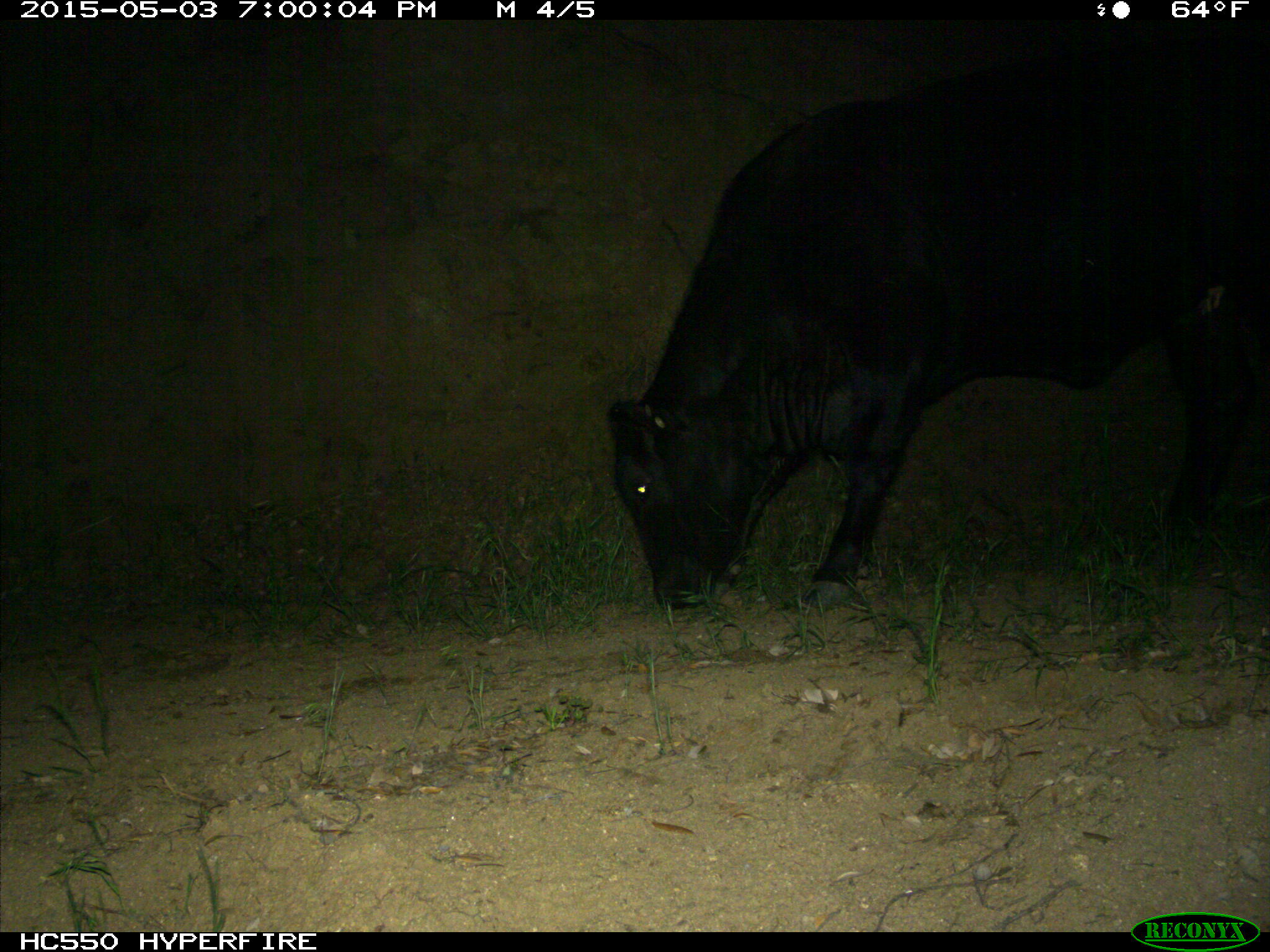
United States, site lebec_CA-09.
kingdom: Animalia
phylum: Chordata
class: Mammalia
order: Artiodactyla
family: Bovidae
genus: Bos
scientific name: Bos taurus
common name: domestic cow